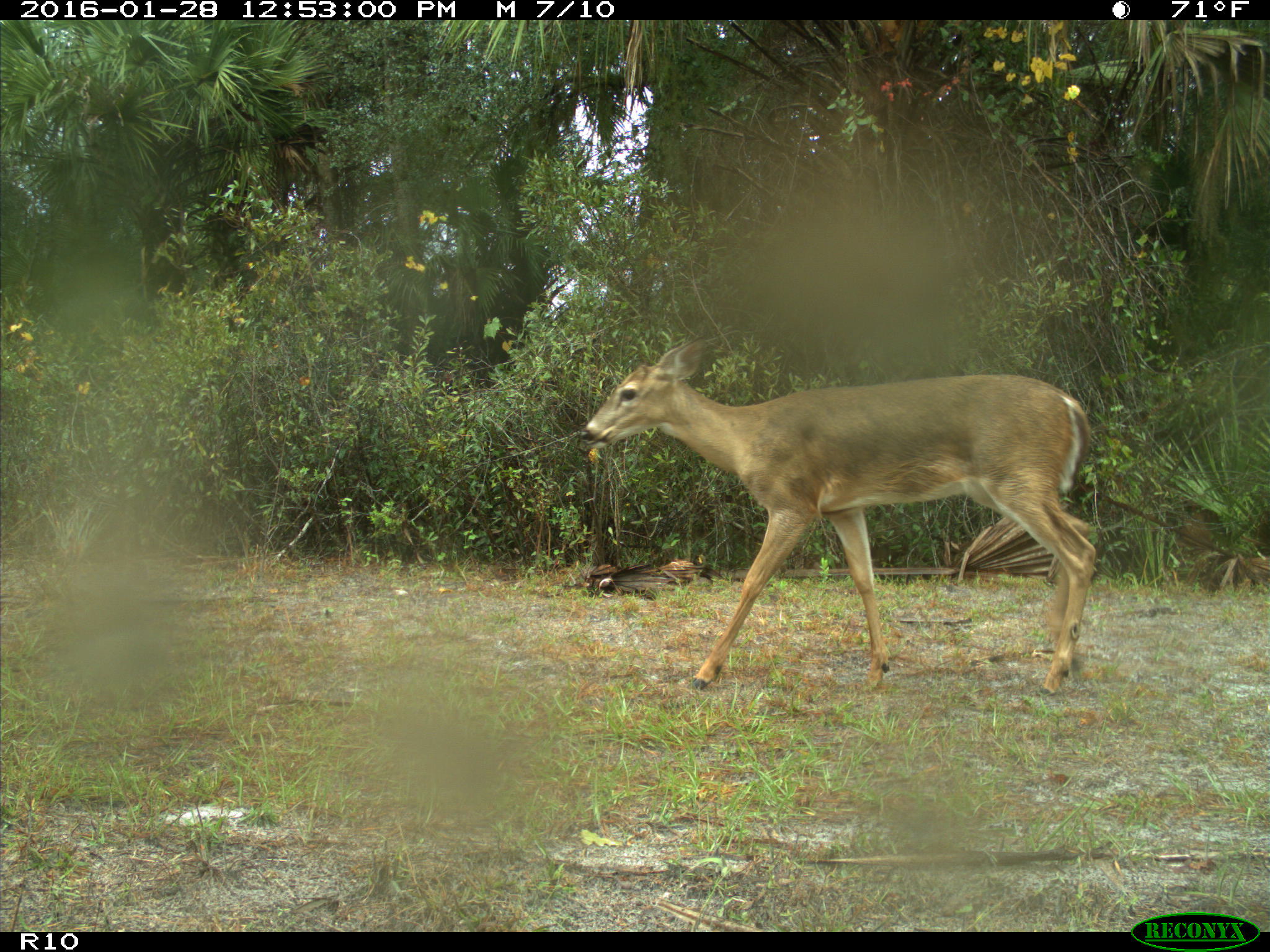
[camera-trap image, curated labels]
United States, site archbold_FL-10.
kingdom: Animalia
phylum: Chordata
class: Mammalia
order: Artiodactyla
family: Cervidae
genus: Odocoileus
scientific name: Odocoileus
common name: deer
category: unidentified deer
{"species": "unidentified deer (deer) (Odocoileus)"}